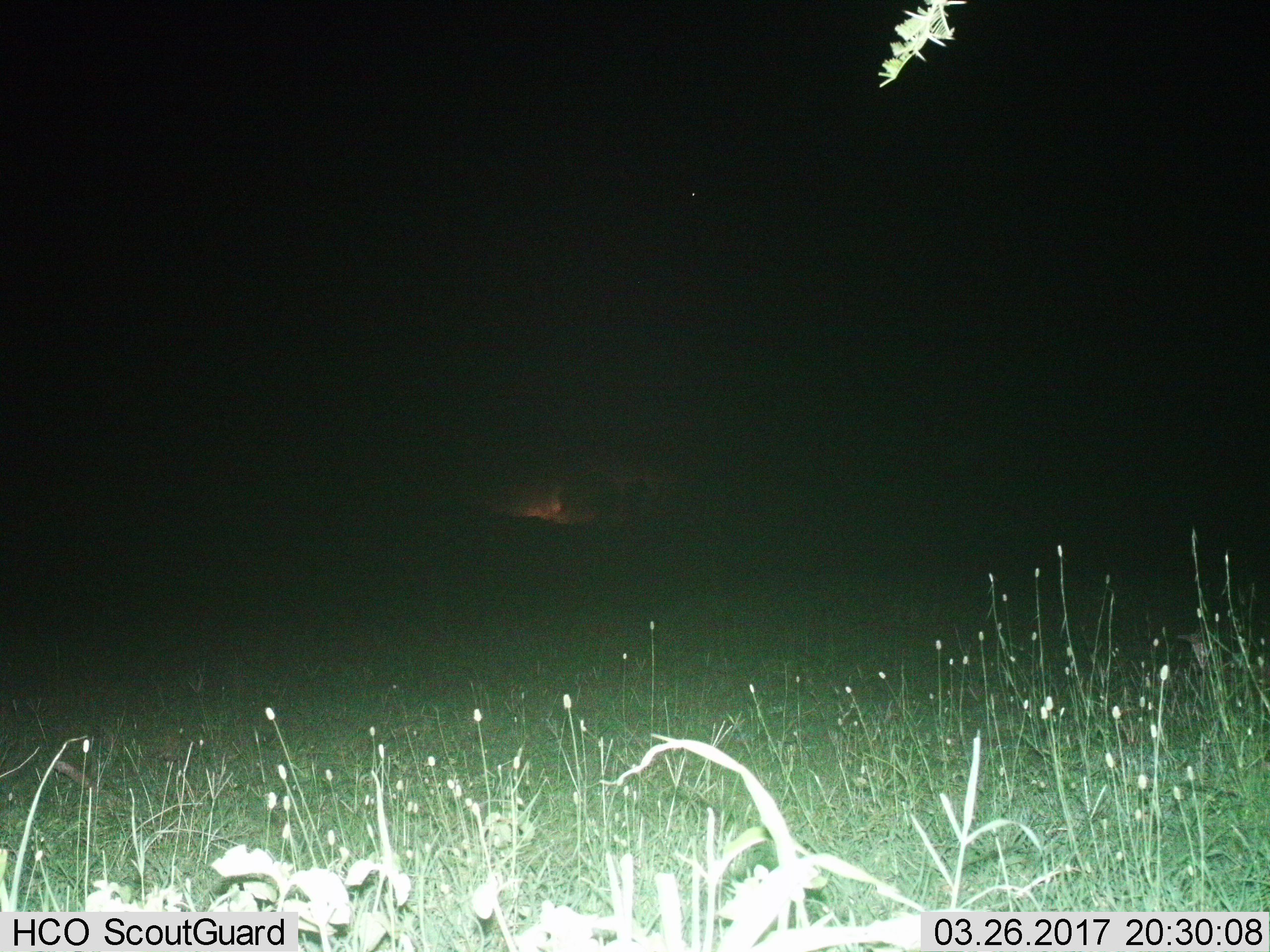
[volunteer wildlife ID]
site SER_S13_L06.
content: unidentified animal